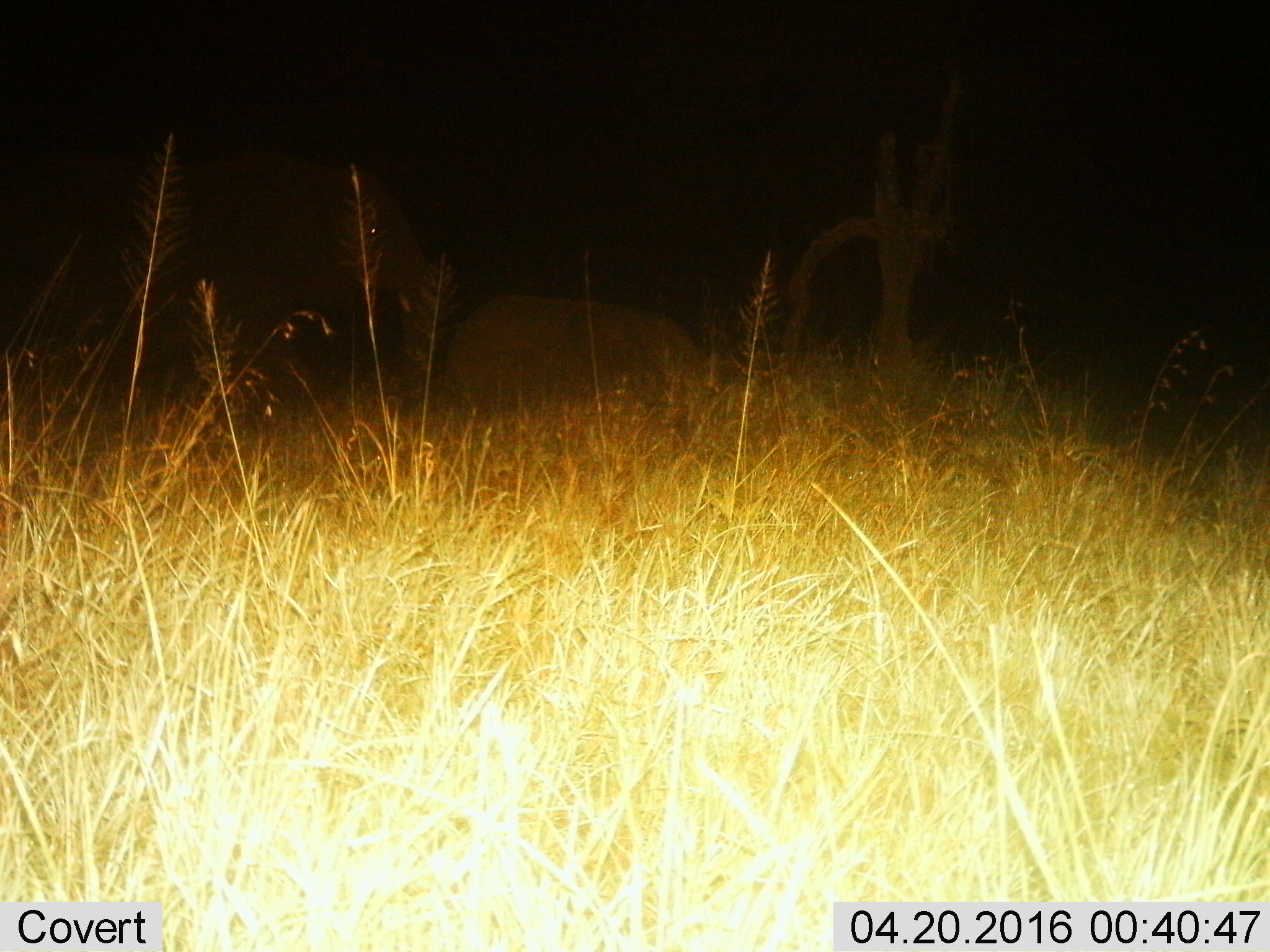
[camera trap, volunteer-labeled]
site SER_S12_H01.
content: unidentified animal